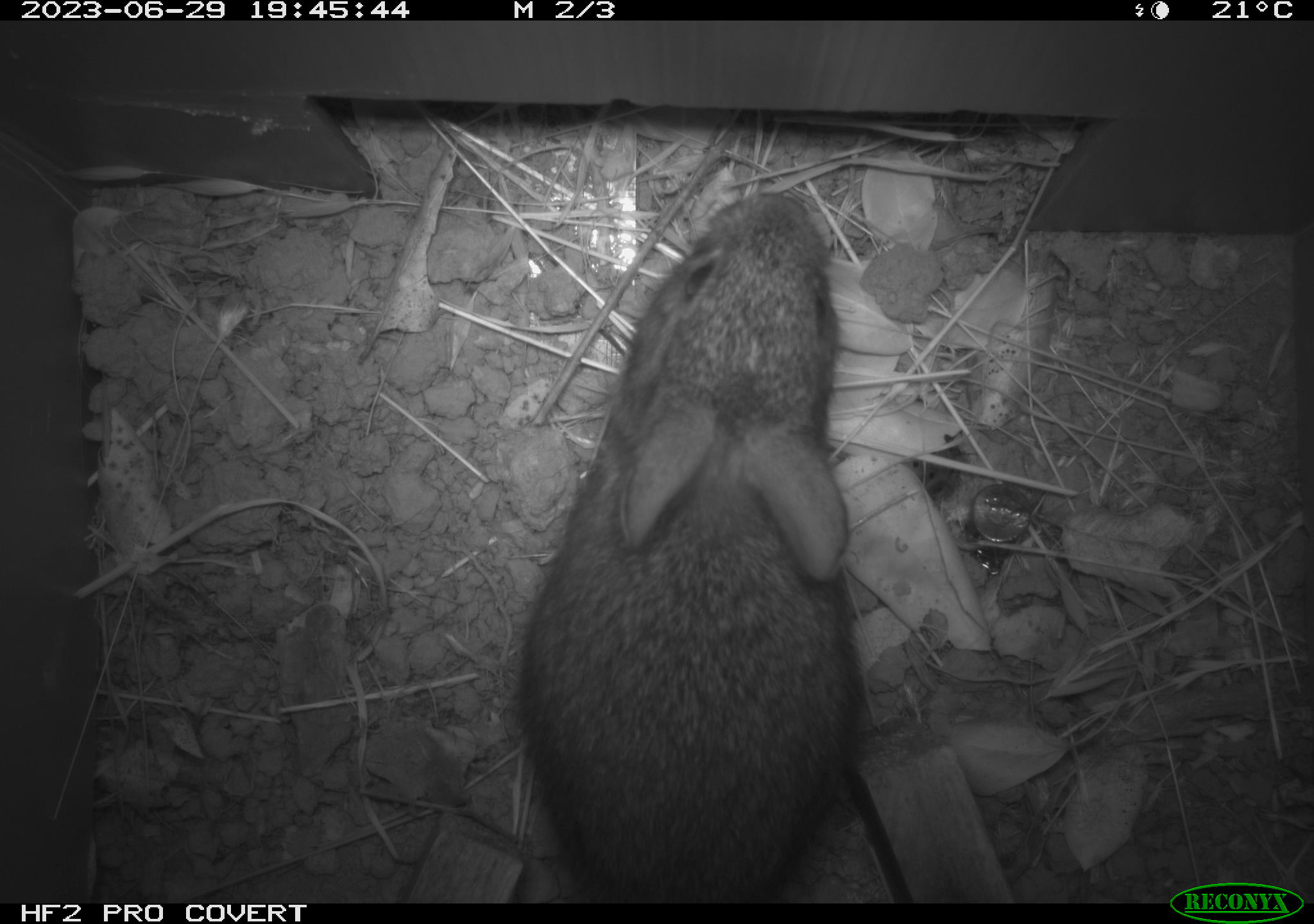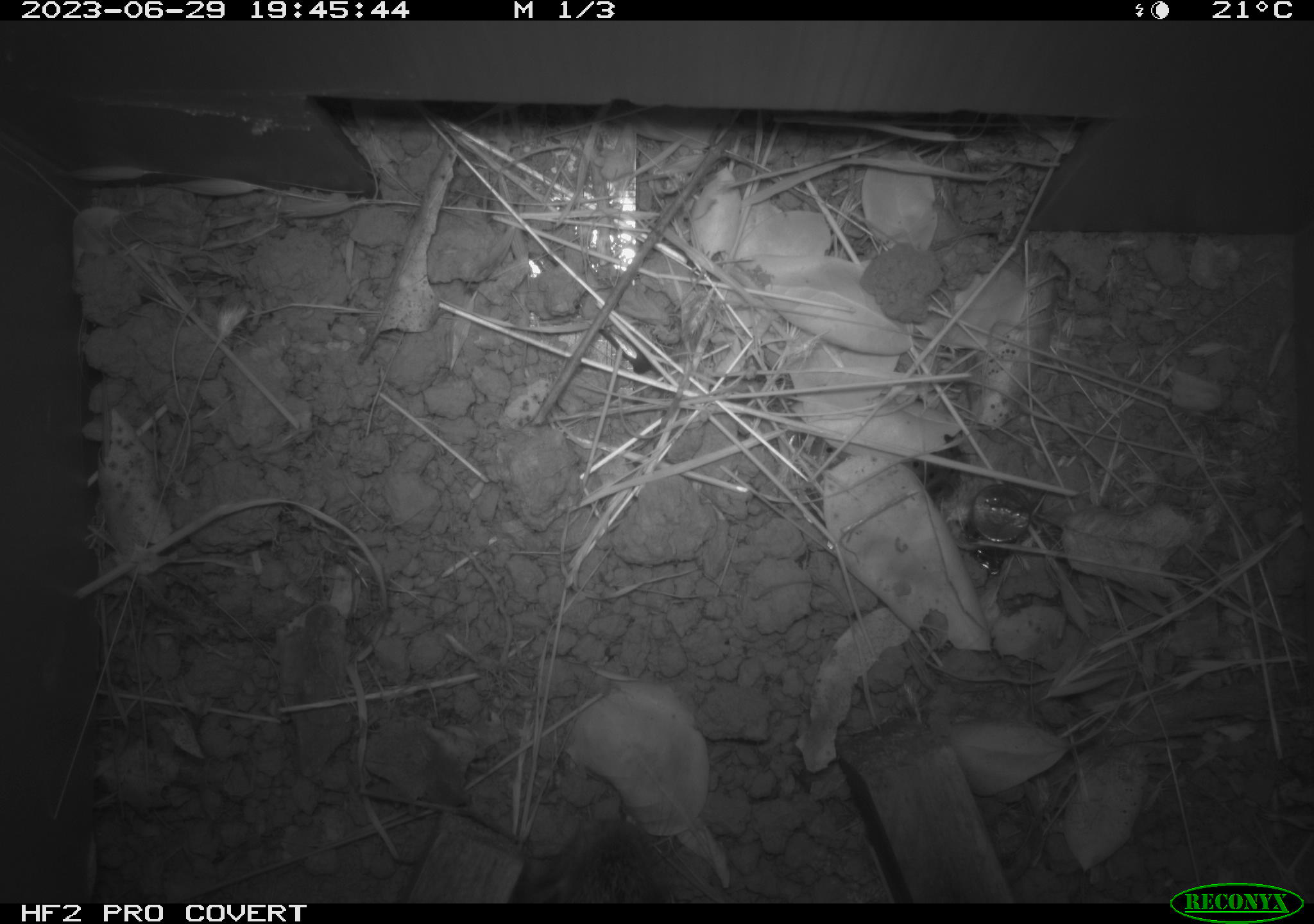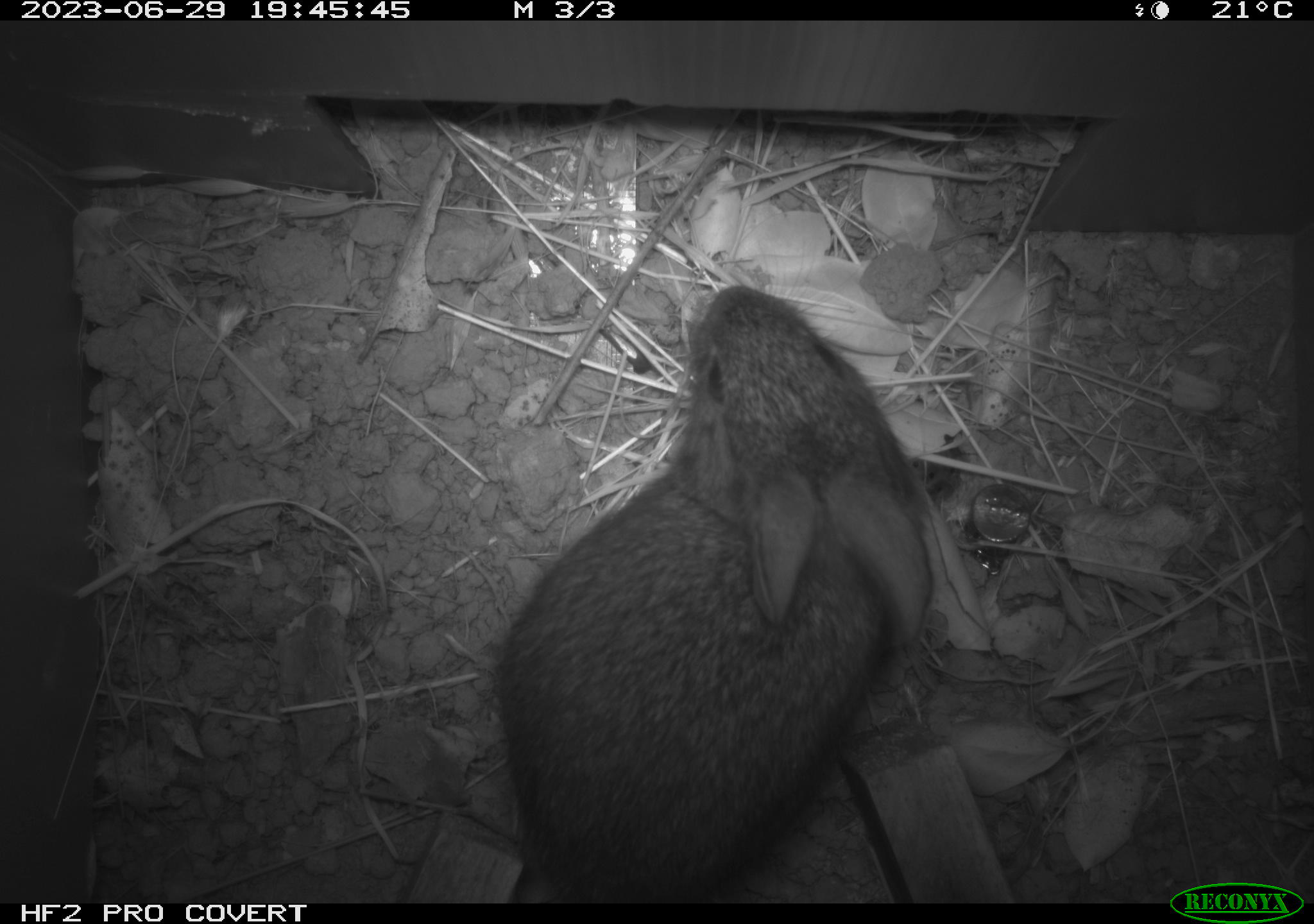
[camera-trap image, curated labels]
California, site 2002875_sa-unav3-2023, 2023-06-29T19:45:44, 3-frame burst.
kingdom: Animalia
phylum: Chordata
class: Mammalia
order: Lagomorpha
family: Leporidae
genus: Sylvilagus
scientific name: Sylvilagus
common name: cottontail rabbits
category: sylvilagus species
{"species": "sylvilagus species (cottontail rabbits) (Sylvilagus)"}